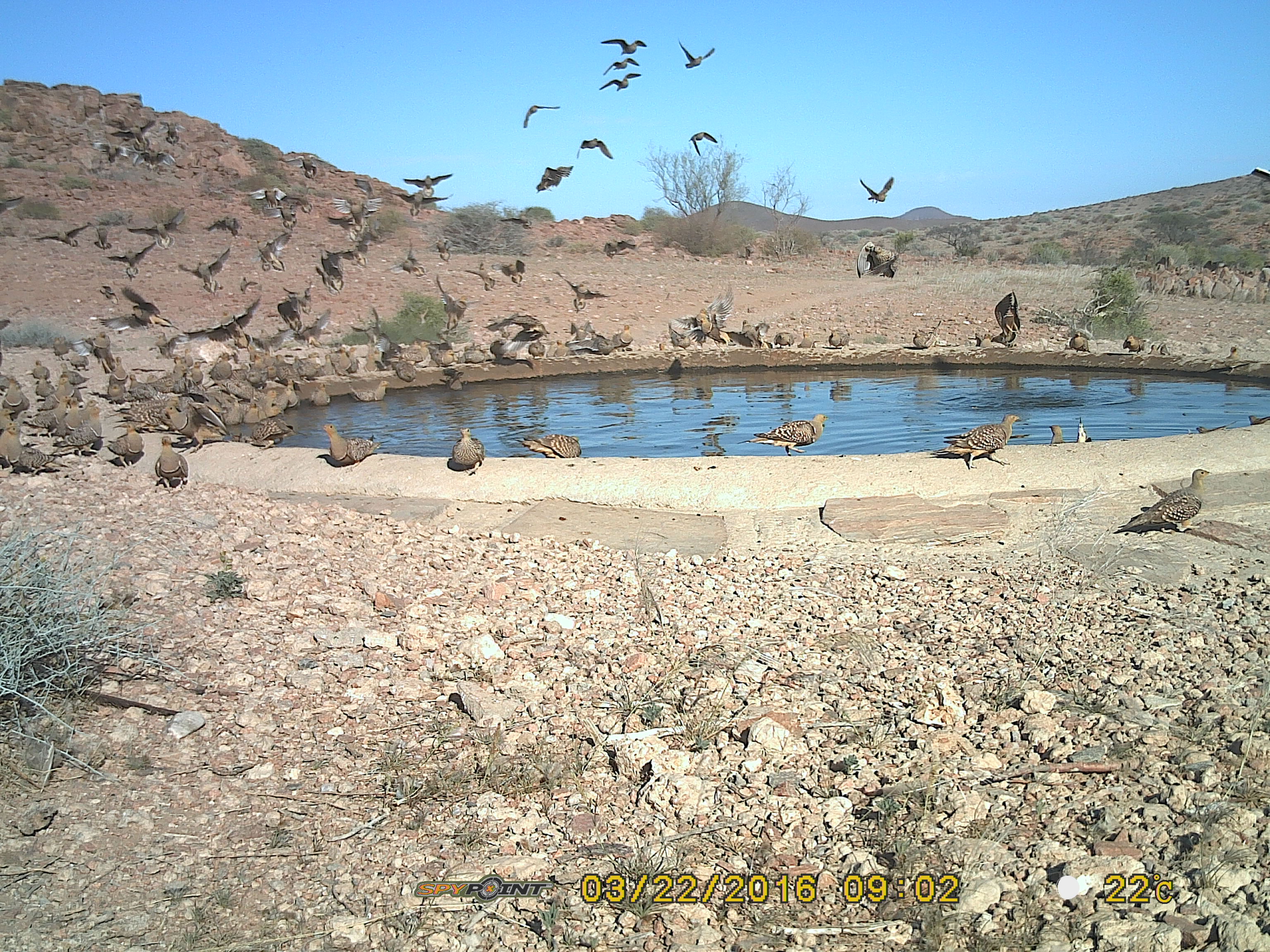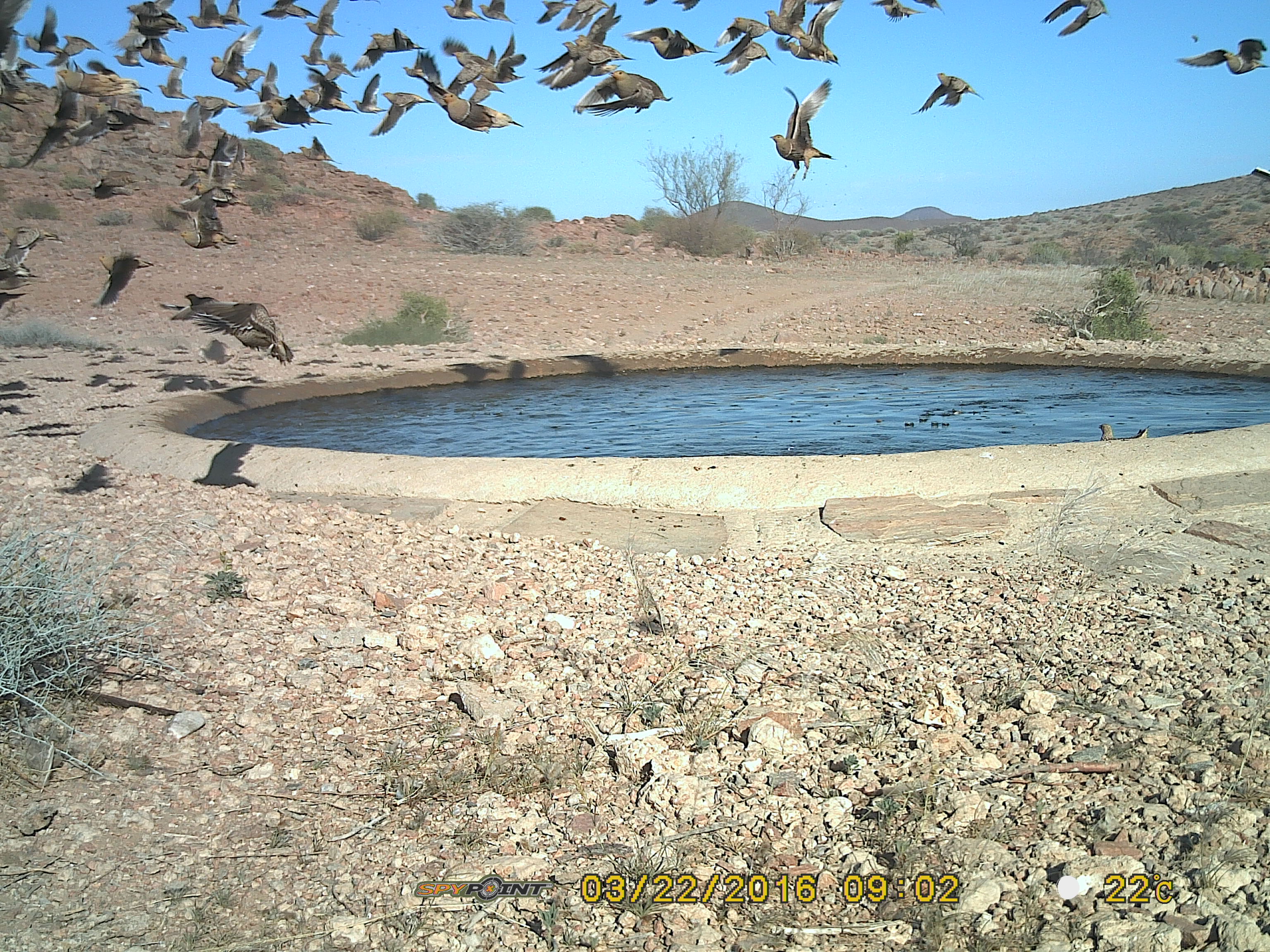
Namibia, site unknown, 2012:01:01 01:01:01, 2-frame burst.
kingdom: Animalia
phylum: Chordata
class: Aves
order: Pterocliformes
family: Pteroclidae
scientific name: Pteroclidae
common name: sandgrouse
Pteroclidae (sandgrouse).